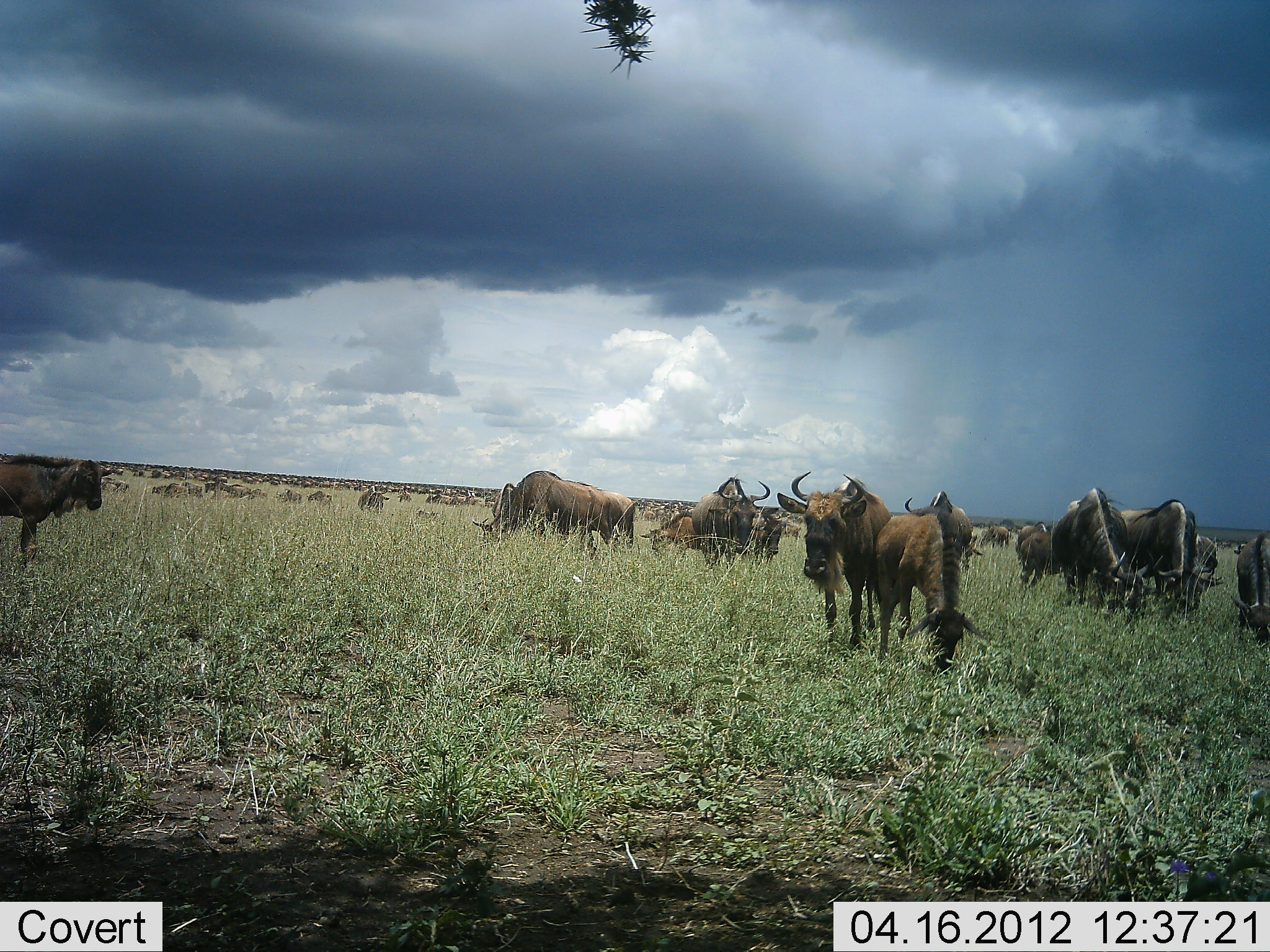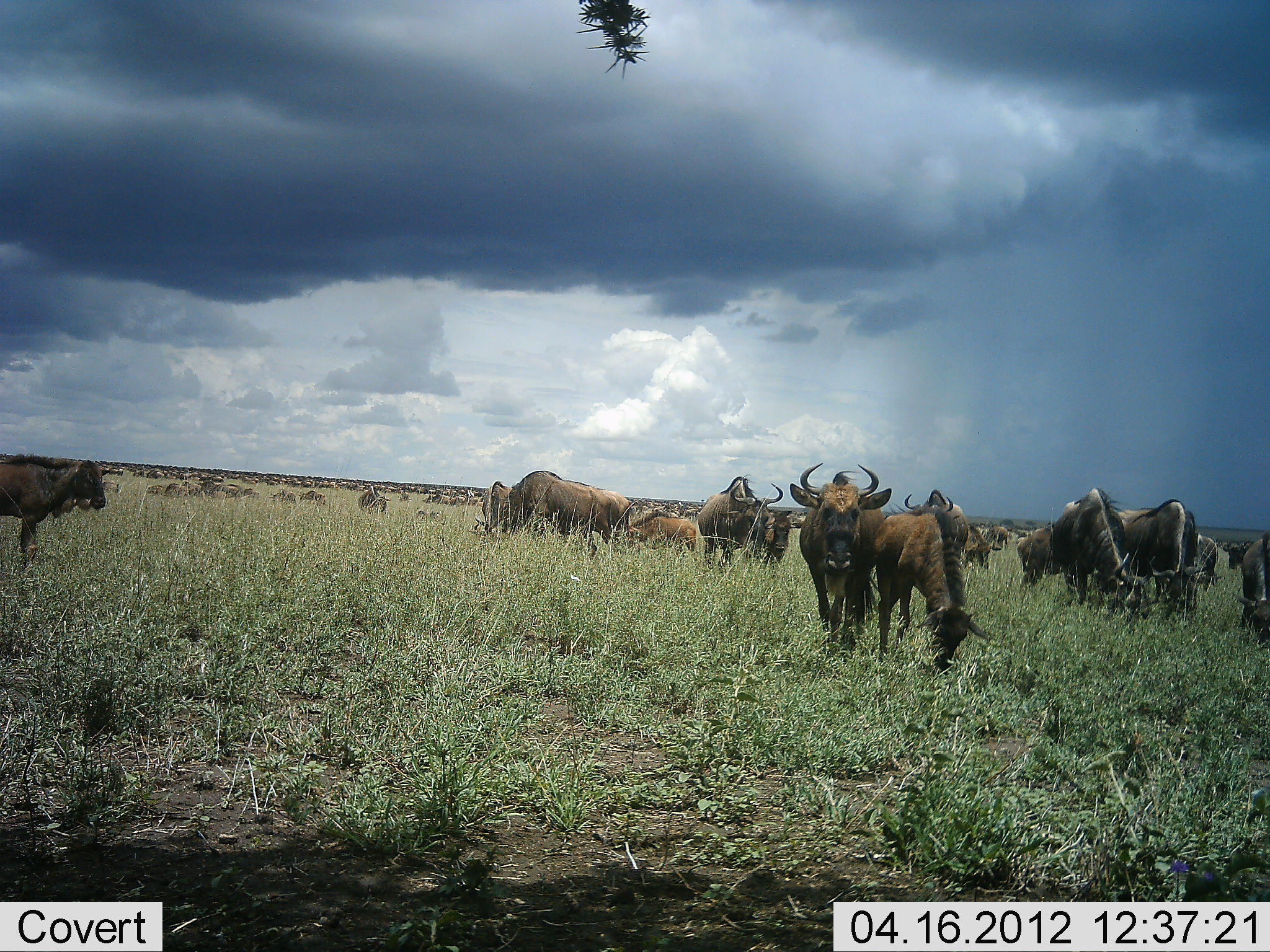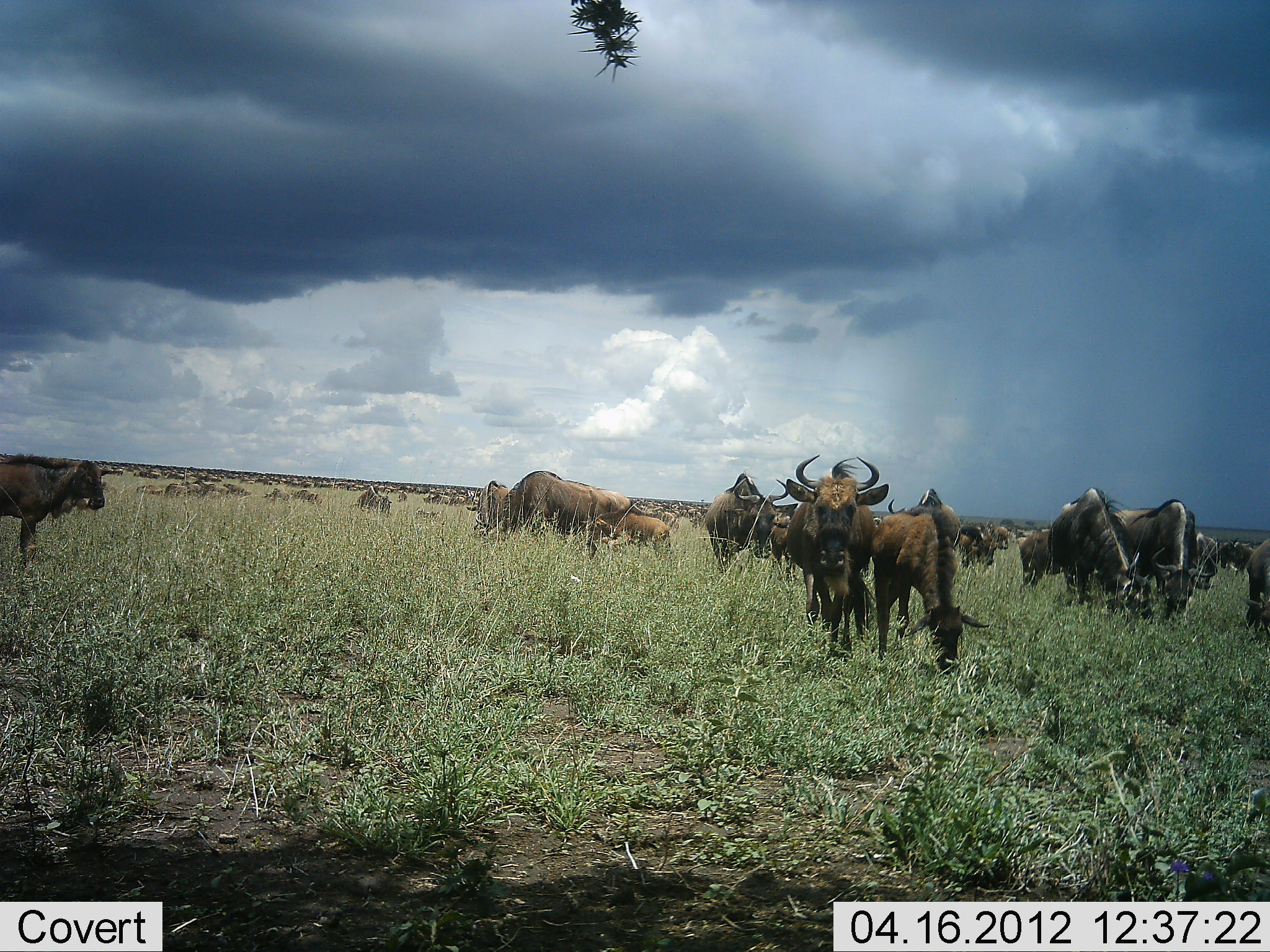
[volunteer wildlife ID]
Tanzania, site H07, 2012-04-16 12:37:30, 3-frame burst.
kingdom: Animalia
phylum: Chordata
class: Mammalia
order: Artiodactyla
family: Bovidae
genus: Connochaetes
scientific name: Connochaetes taurinus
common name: blue wildebeest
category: wildebeest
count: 11-50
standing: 64%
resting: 7%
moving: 36%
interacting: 7%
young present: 14%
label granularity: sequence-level